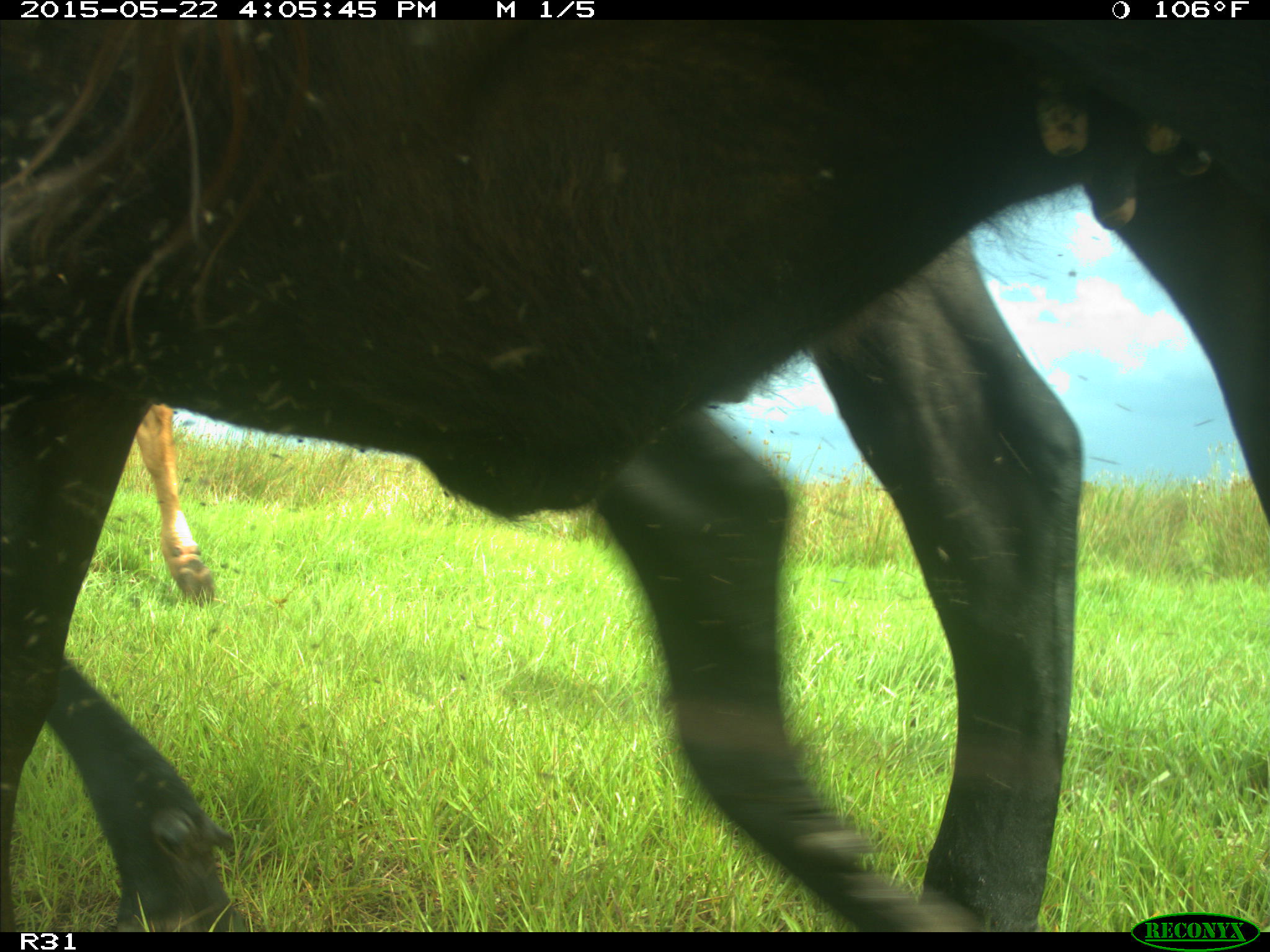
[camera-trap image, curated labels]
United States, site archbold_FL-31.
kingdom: Animalia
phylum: Chordata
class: Mammalia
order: Artiodactyla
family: Bovidae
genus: Bos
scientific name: Bos taurus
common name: domestic cow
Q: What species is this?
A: Bos taurus (domestic cow).